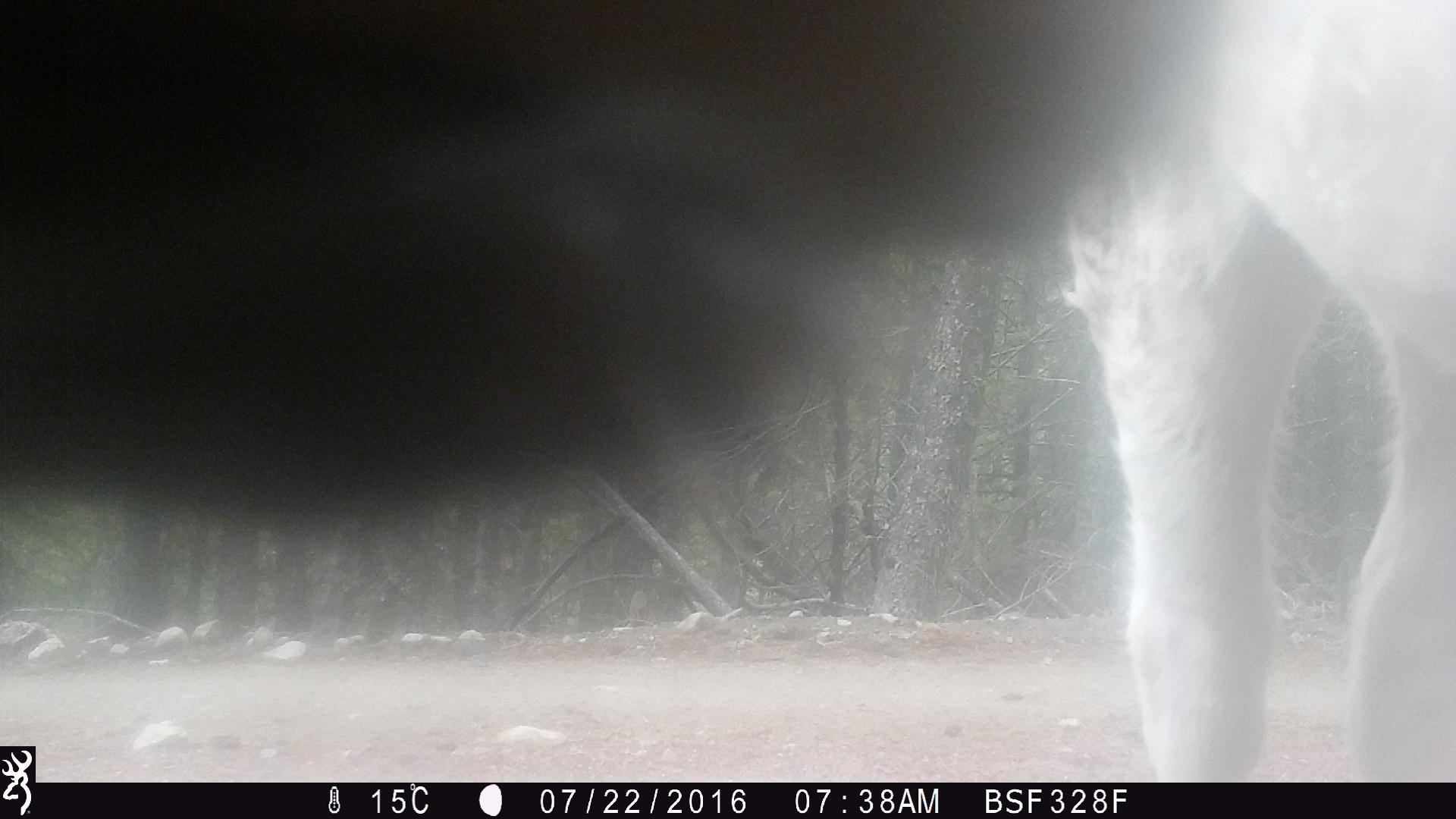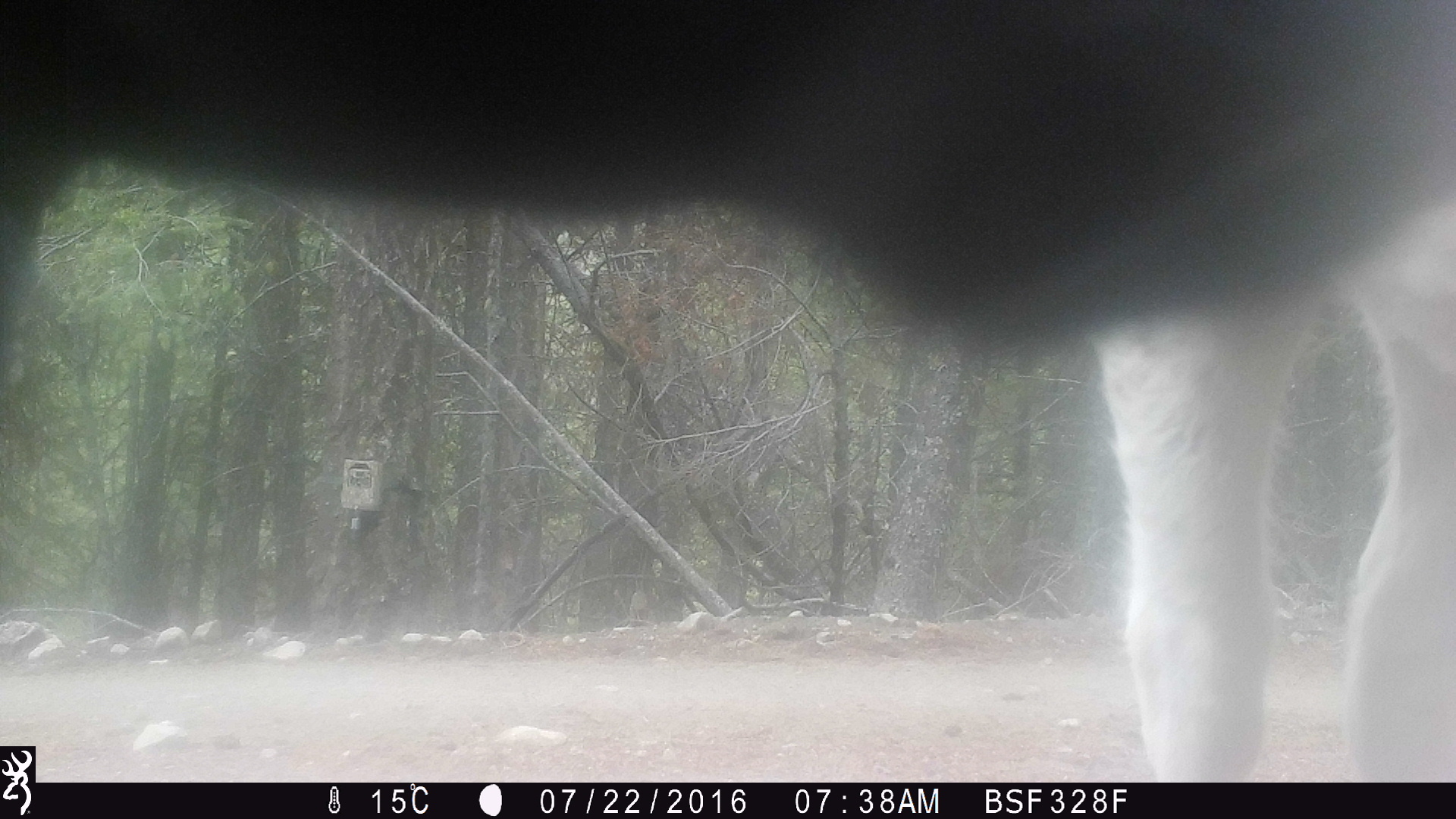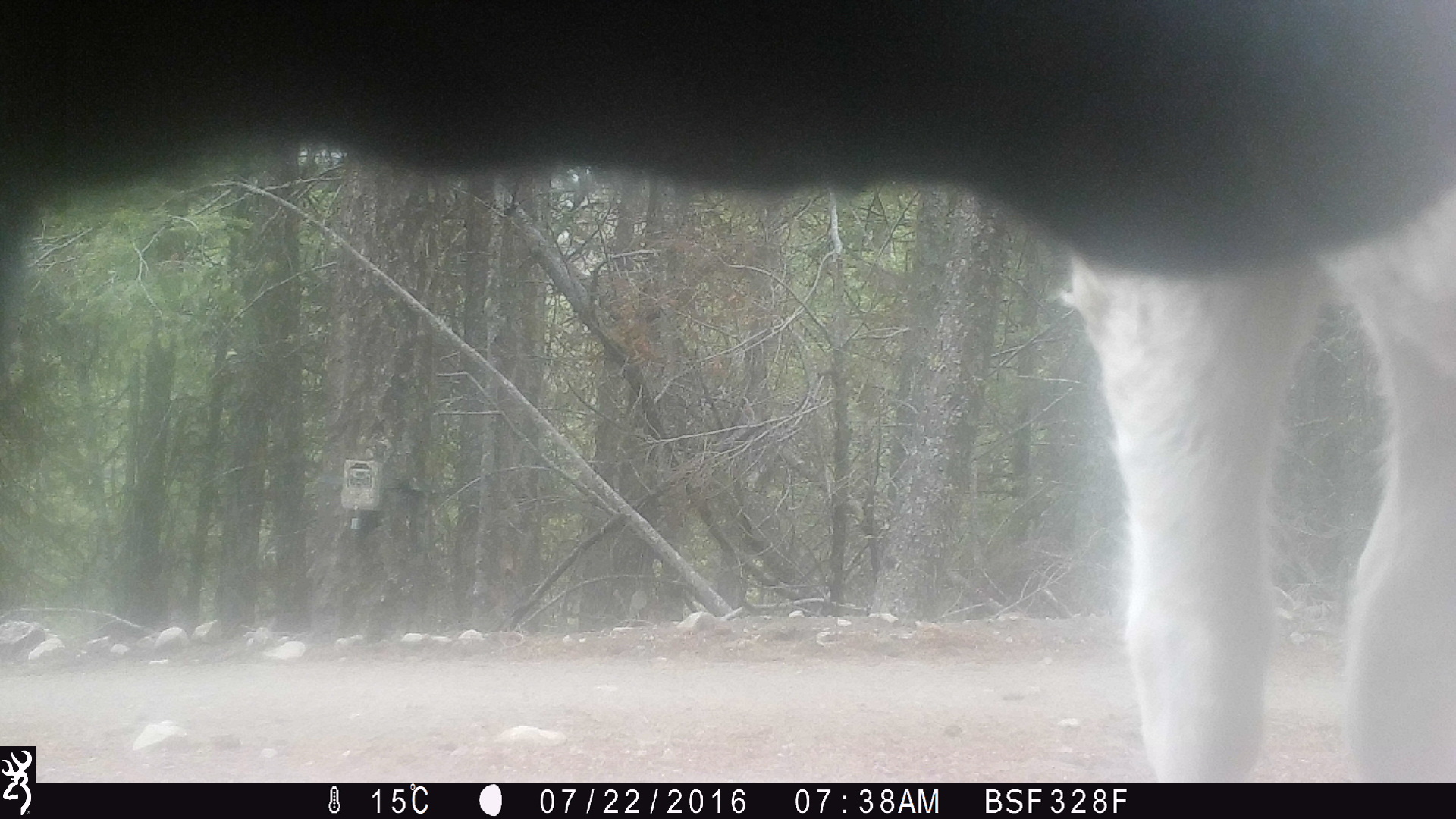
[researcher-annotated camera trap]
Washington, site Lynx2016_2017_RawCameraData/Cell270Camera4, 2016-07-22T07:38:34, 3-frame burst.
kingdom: Animalia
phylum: Chordata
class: Mammalia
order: Artiodactyla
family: Bovidae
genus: Bos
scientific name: Bos taurus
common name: domestic cattle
Domestic cattle (Bos taurus). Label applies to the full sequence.